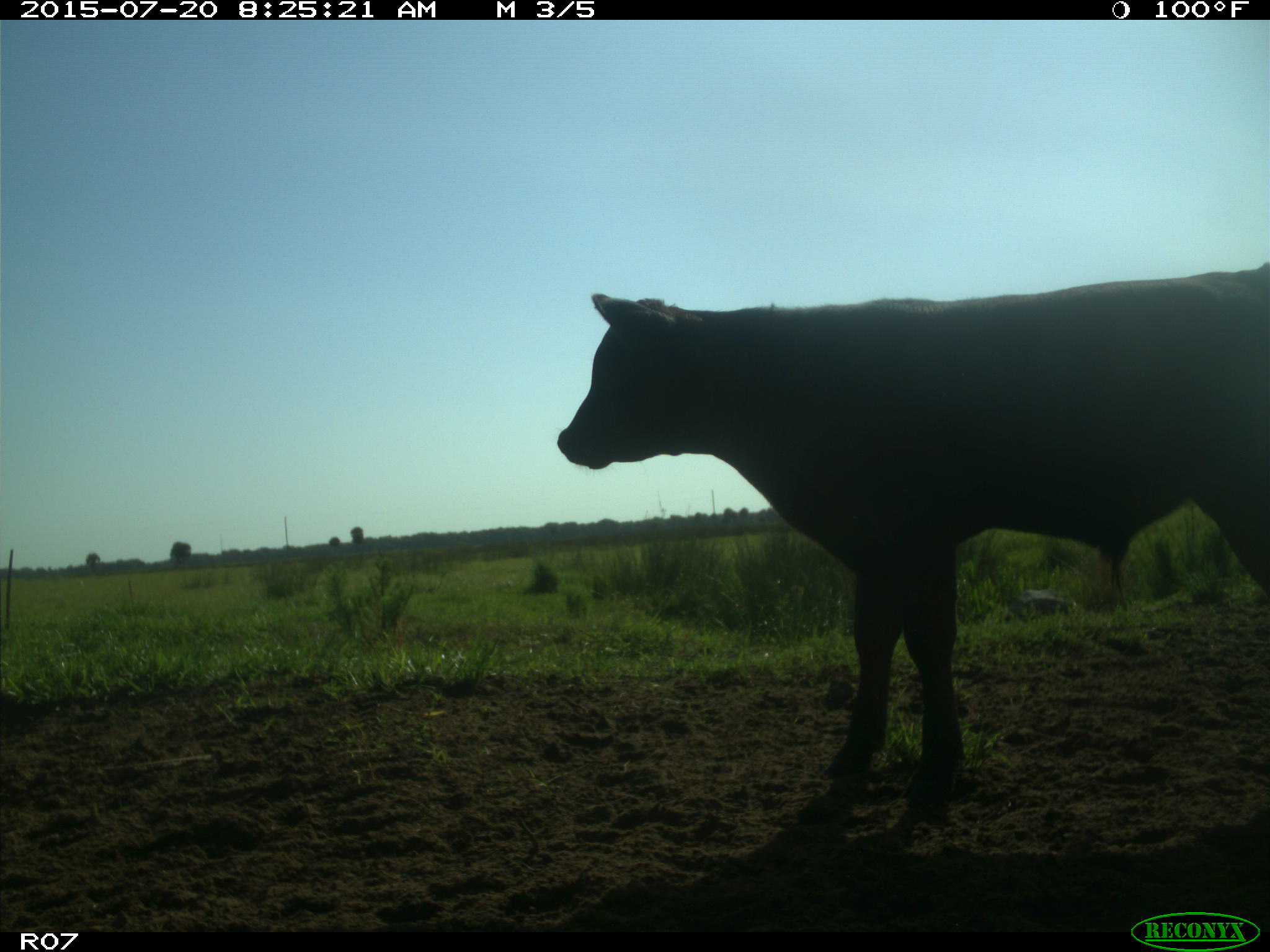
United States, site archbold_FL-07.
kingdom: Animalia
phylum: Chordata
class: Mammalia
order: Artiodactyla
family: Bovidae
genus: Bos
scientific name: Bos taurus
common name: domestic cow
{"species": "Bos taurus (domestic cow)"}